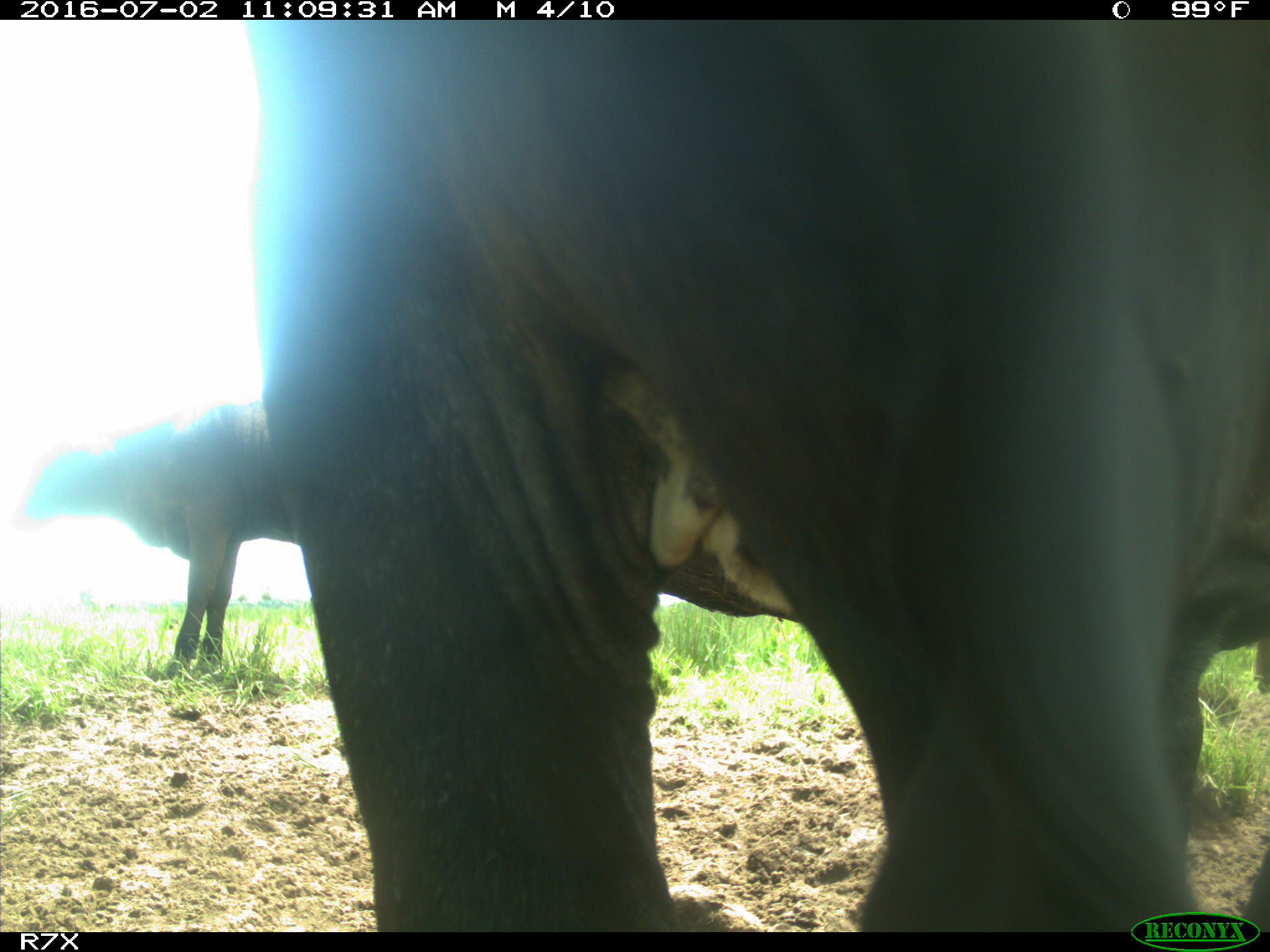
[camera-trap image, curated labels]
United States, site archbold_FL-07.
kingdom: Animalia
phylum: Chordata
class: Mammalia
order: Artiodactyla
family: Bovidae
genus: Bos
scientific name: Bos taurus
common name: domestic cow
Bos taurus (domestic cow).